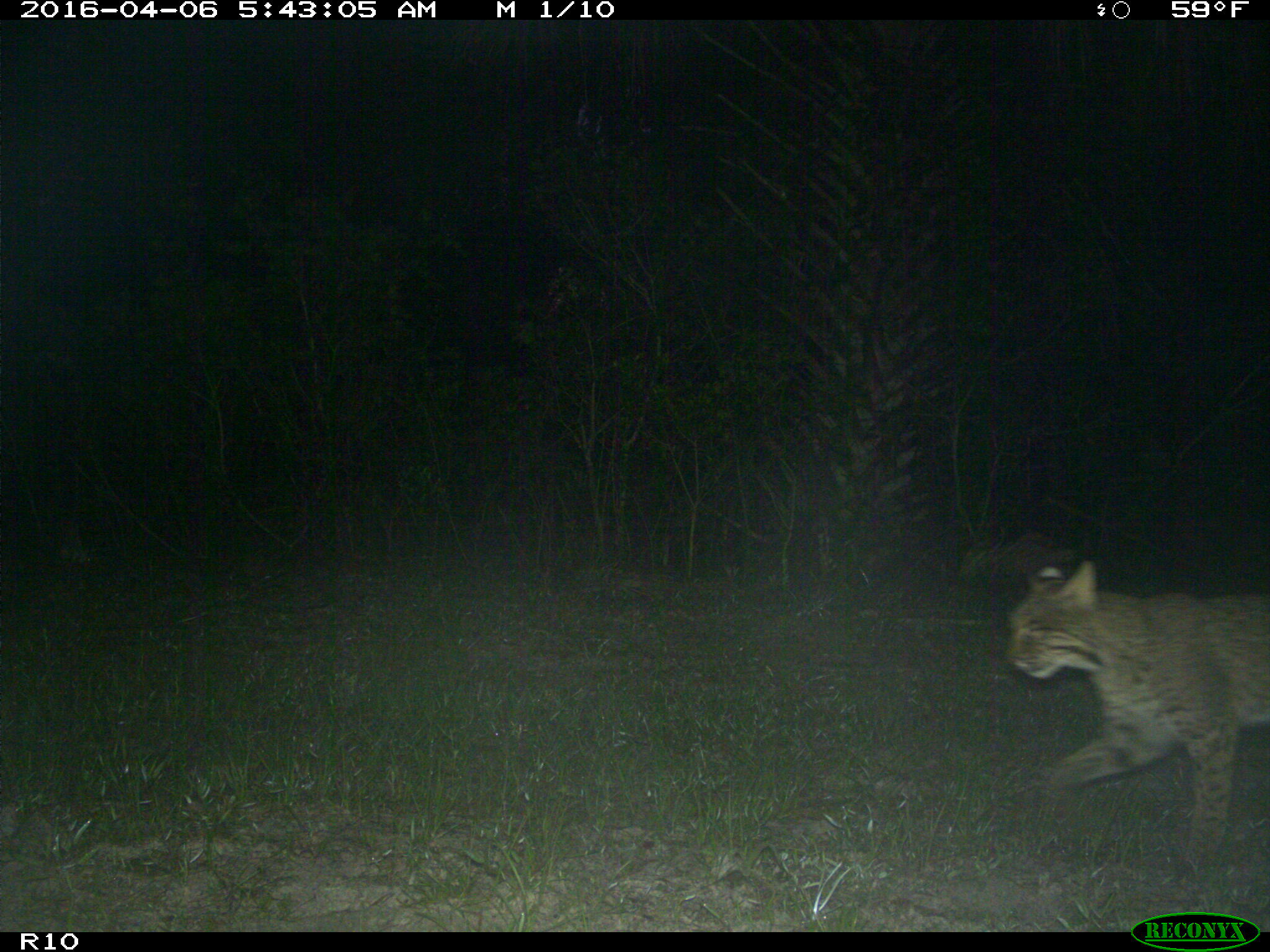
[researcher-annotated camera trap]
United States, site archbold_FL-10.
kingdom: Animalia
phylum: Chordata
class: Mammalia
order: Carnivora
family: Felidae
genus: Lynx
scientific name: Lynx rufus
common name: bobcat